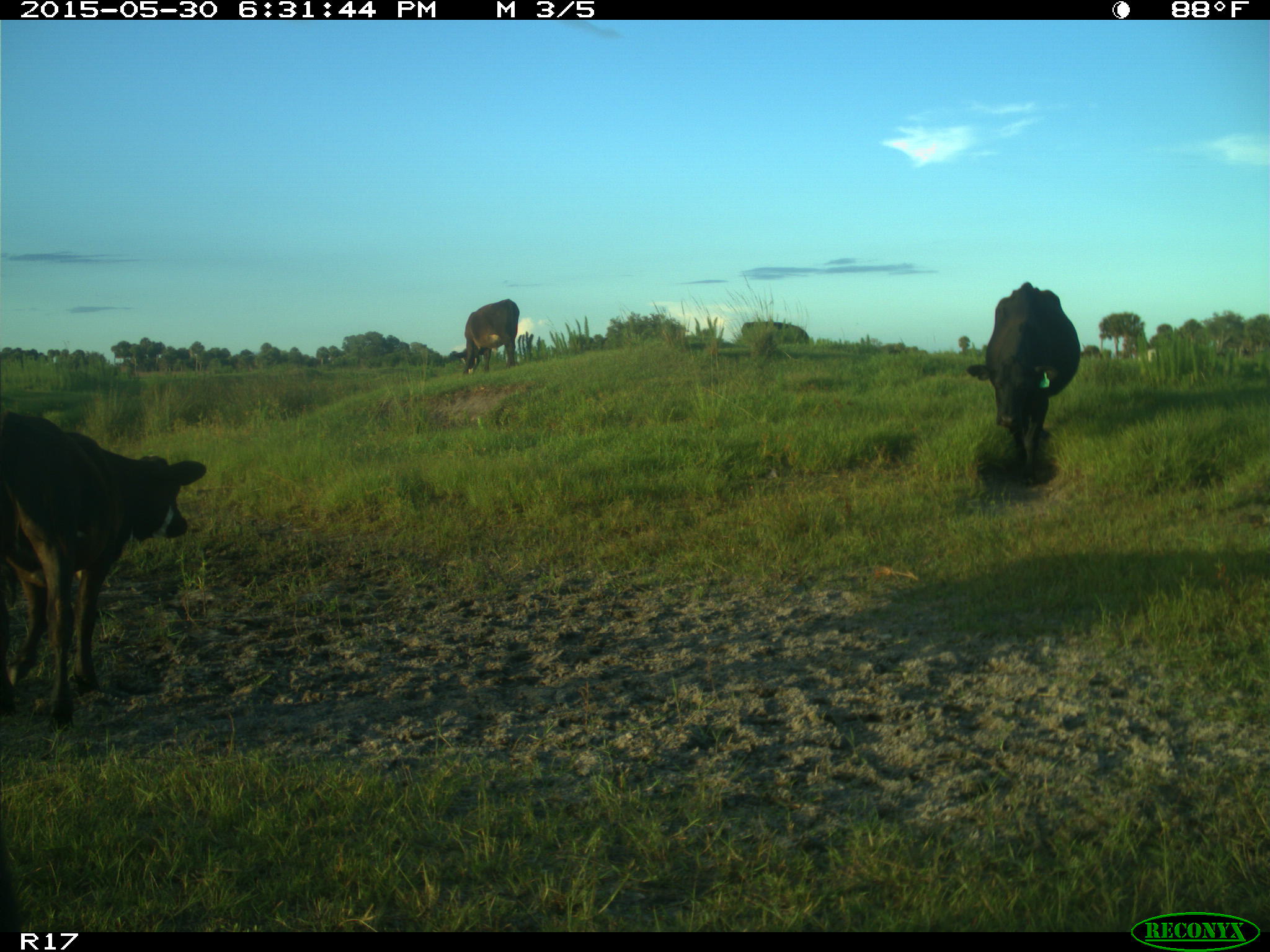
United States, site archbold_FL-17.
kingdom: Animalia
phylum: Chordata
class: Mammalia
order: Artiodactyla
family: Bovidae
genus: Bos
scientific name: Bos taurus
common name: domestic cow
Bos taurus (domestic cow).